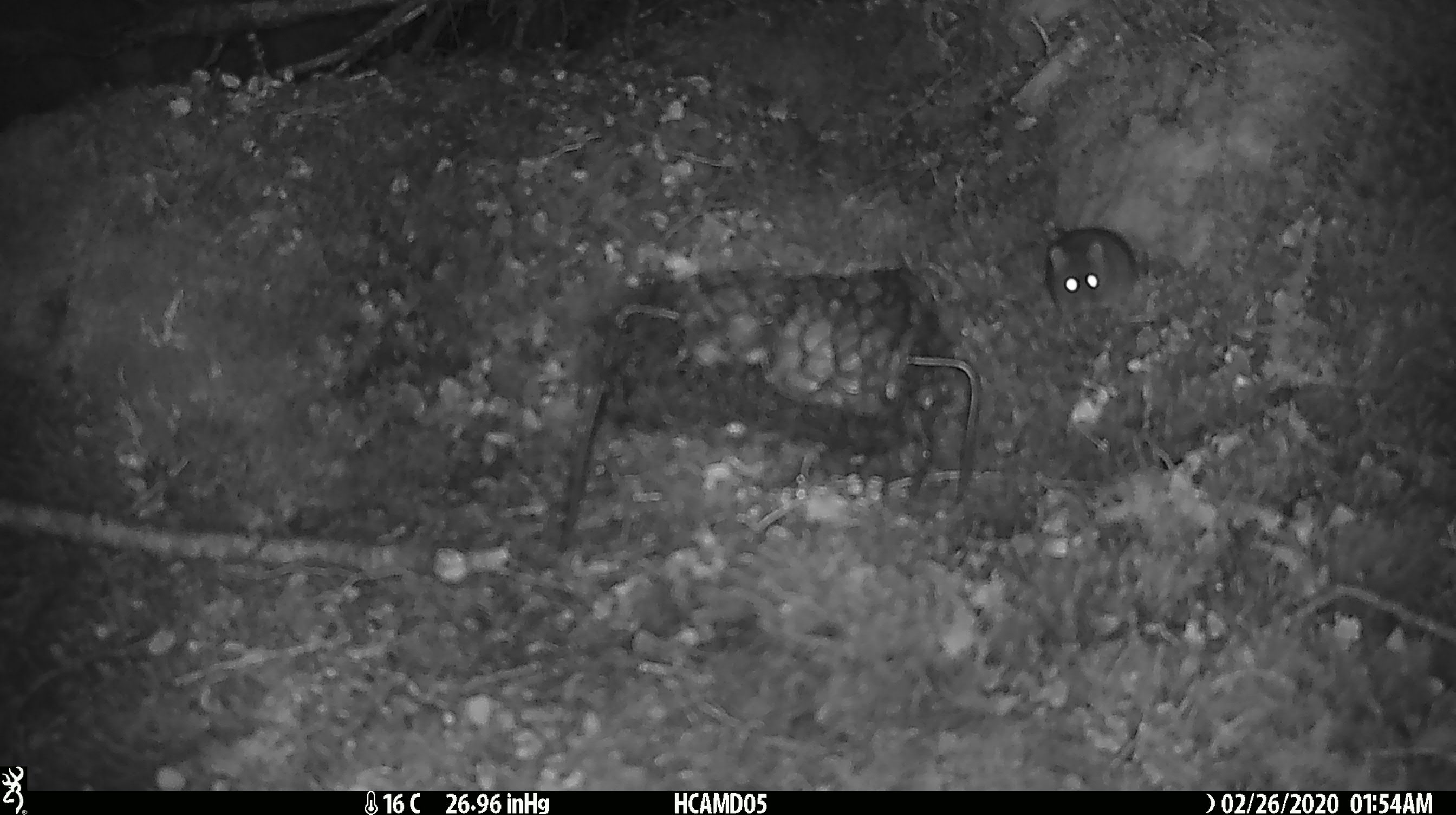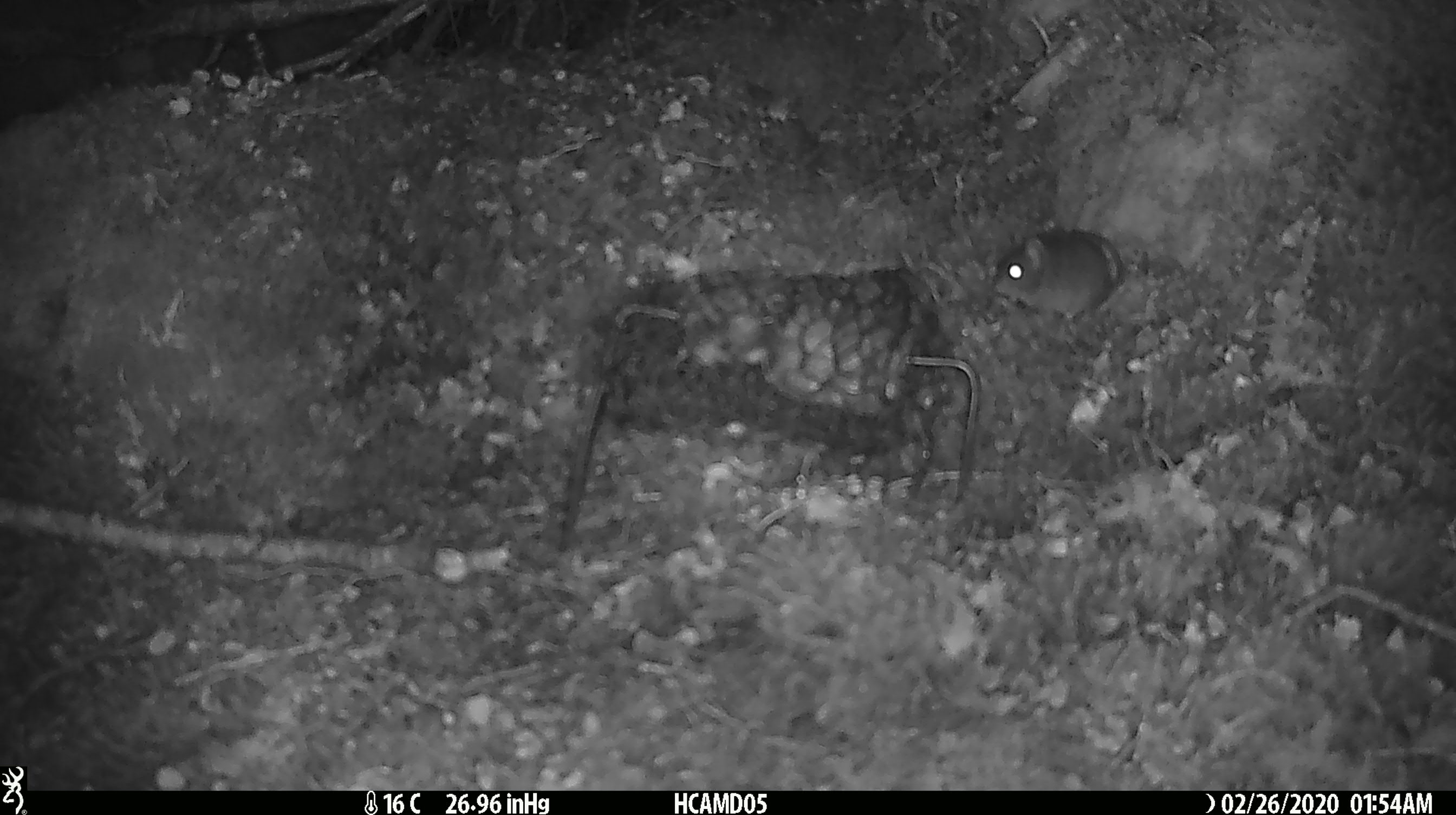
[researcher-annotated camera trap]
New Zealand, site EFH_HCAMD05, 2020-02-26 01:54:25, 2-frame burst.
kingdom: Animalia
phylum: Chordata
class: Mammalia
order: Rodentia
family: Muridae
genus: Mus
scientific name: Mus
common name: mouse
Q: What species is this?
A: Mouse (Mus).